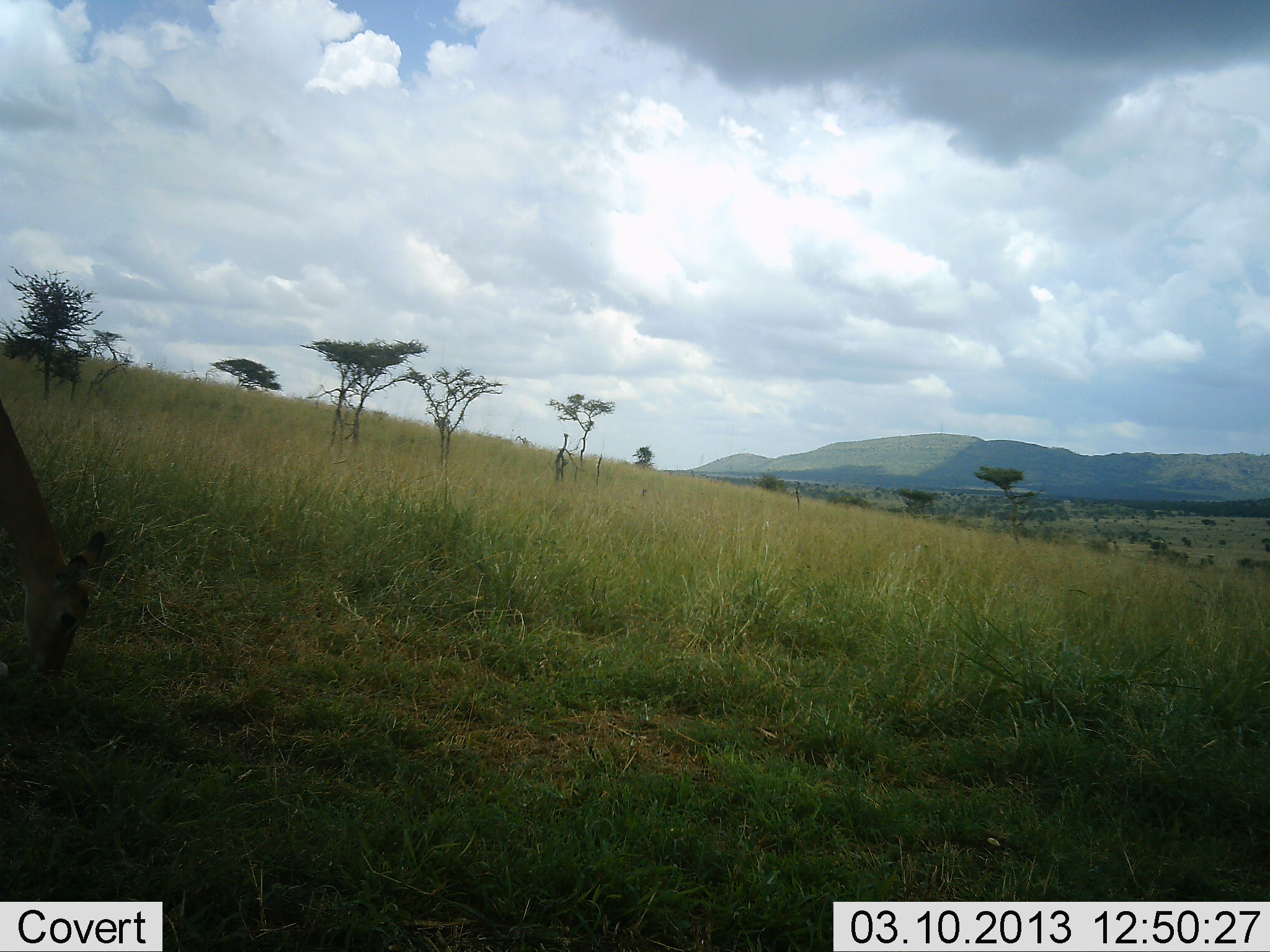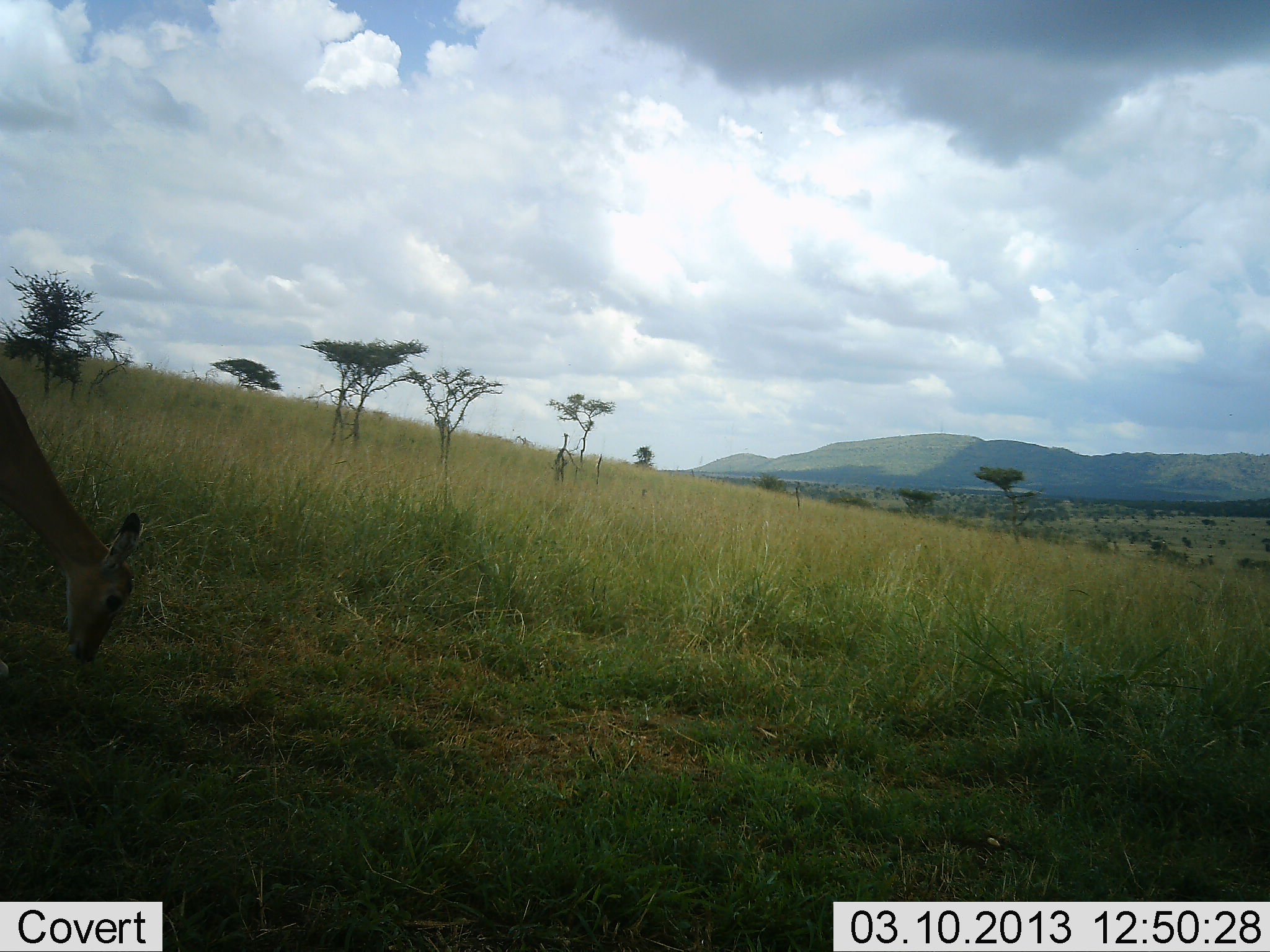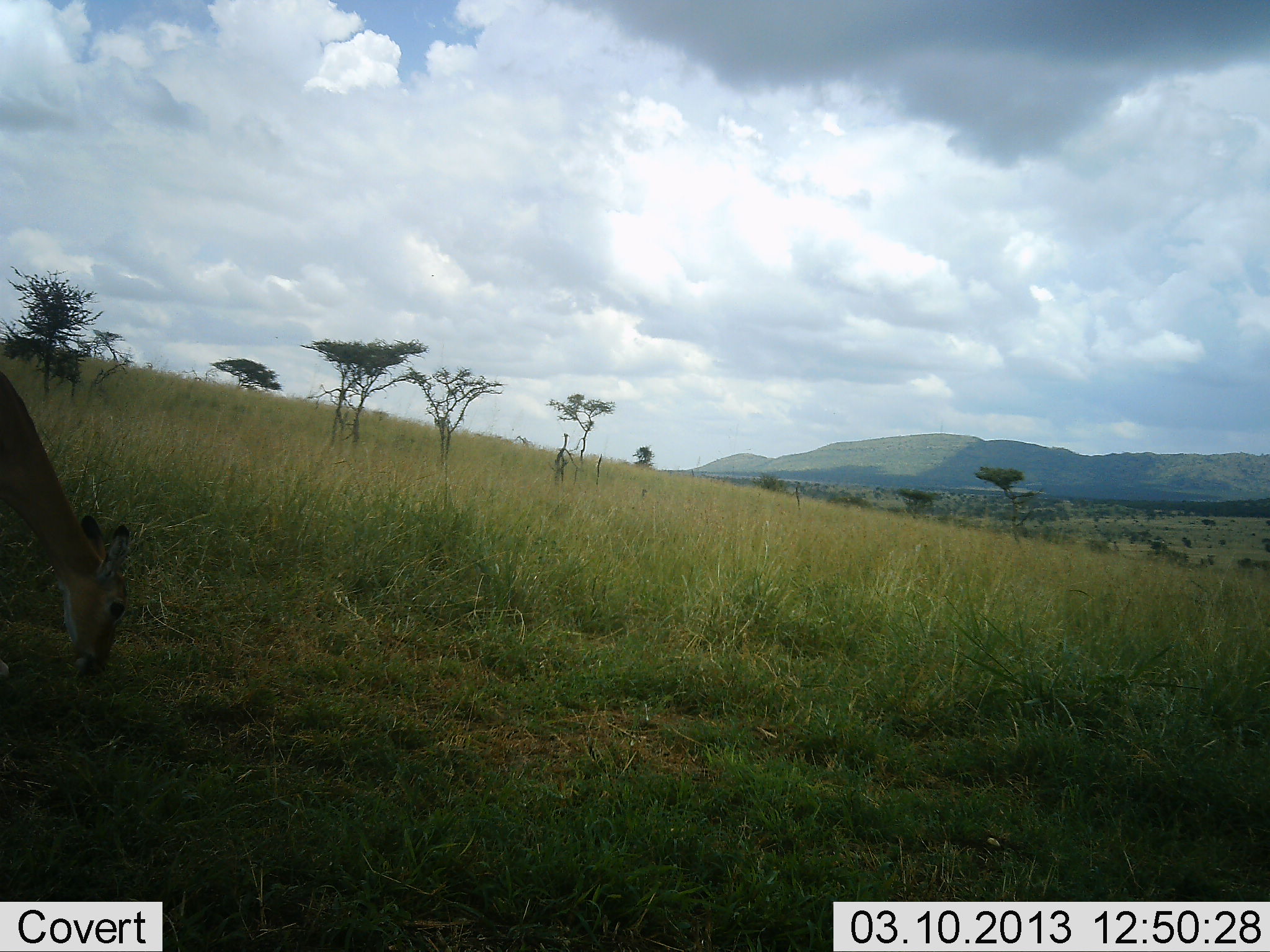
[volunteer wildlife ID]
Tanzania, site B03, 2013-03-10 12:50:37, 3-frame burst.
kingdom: Animalia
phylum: Chordata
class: Mammalia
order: Artiodactyla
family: Bovidae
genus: Aepyceros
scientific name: Aepyceros melampus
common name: impala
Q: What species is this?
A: Impala (Aepyceros melampus).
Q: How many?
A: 1.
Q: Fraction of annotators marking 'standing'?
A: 20%.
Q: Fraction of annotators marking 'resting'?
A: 0%.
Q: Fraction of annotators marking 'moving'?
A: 7%.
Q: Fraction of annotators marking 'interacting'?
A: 0%.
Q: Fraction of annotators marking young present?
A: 0%.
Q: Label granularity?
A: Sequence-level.